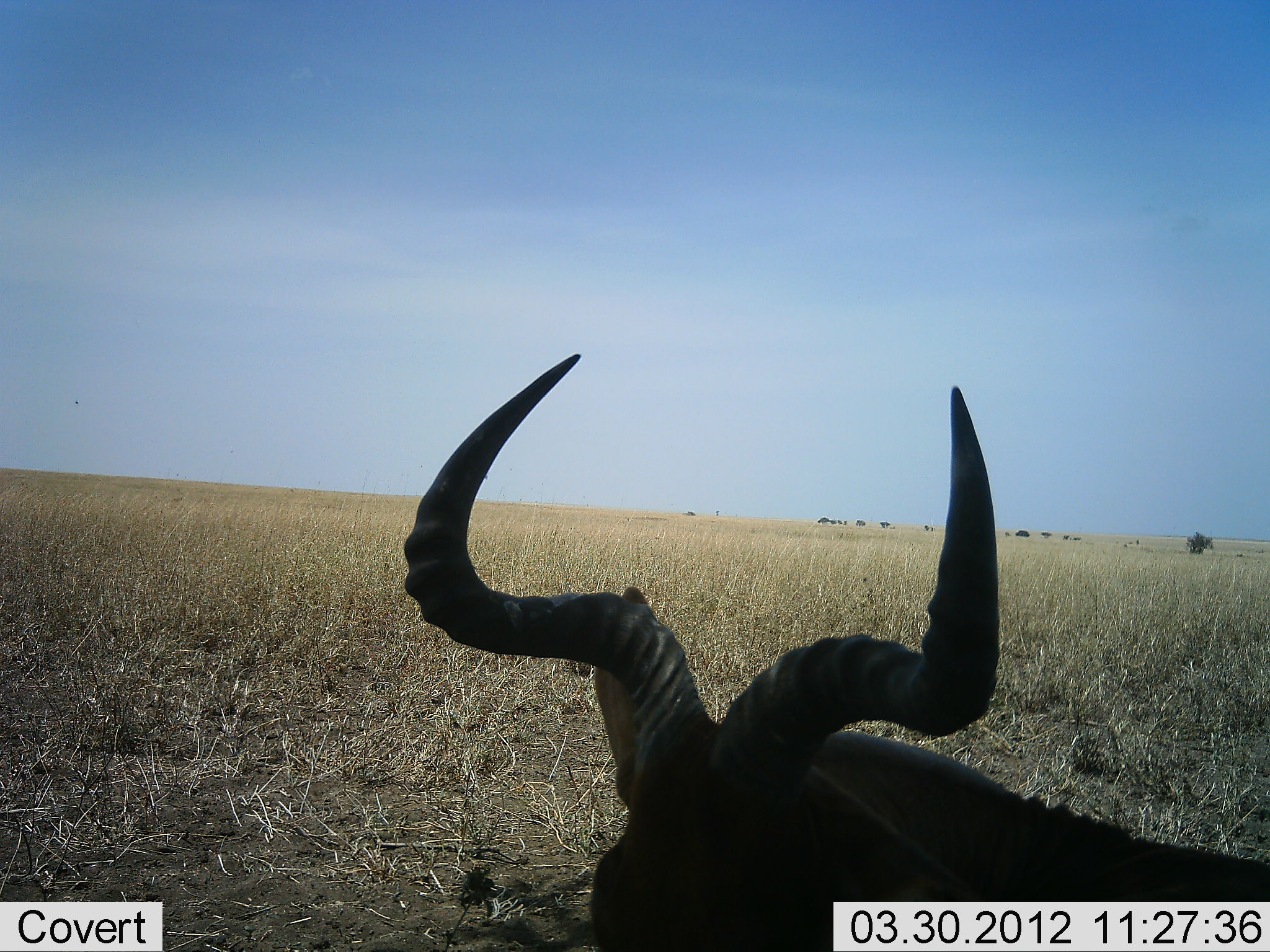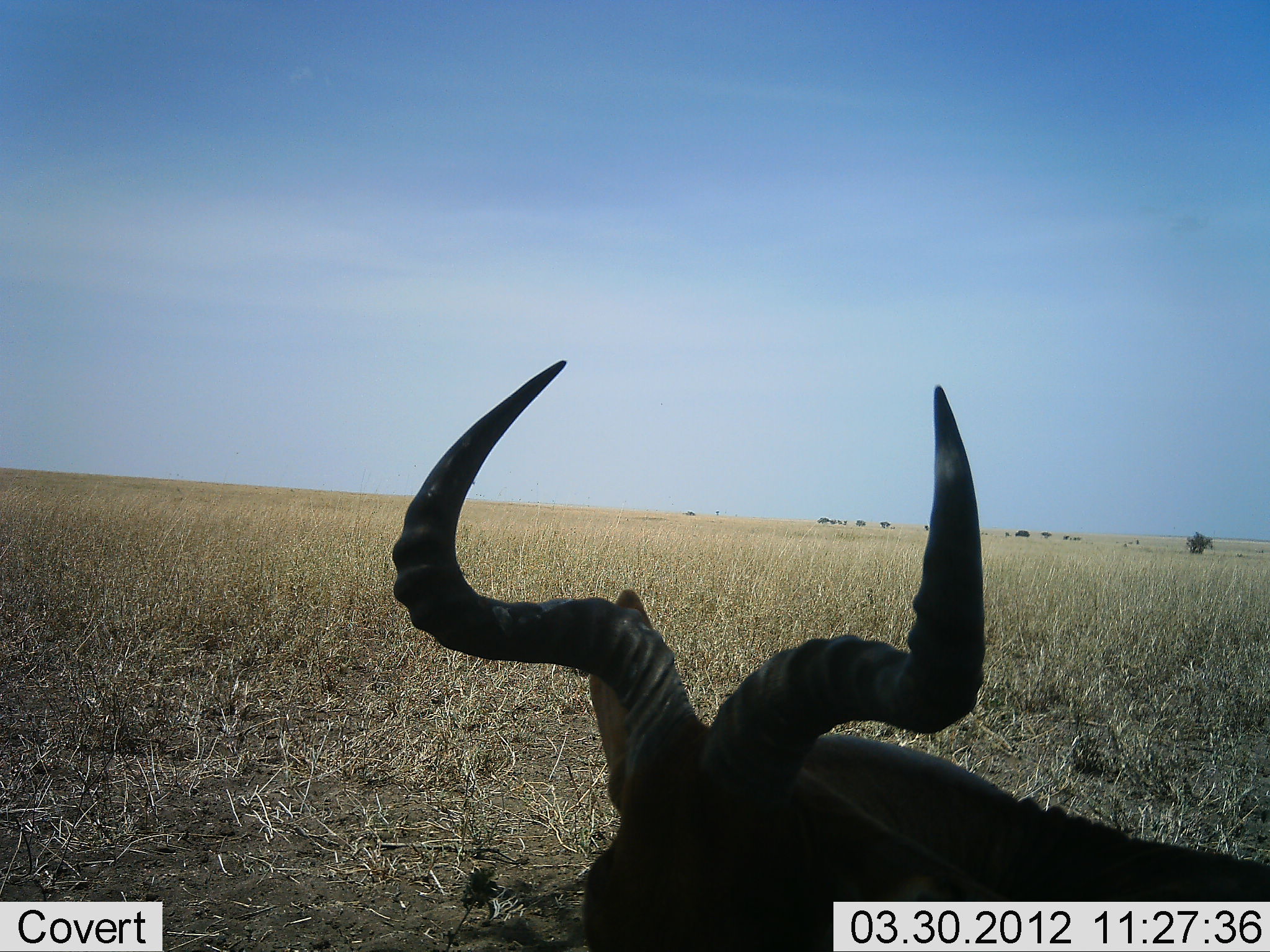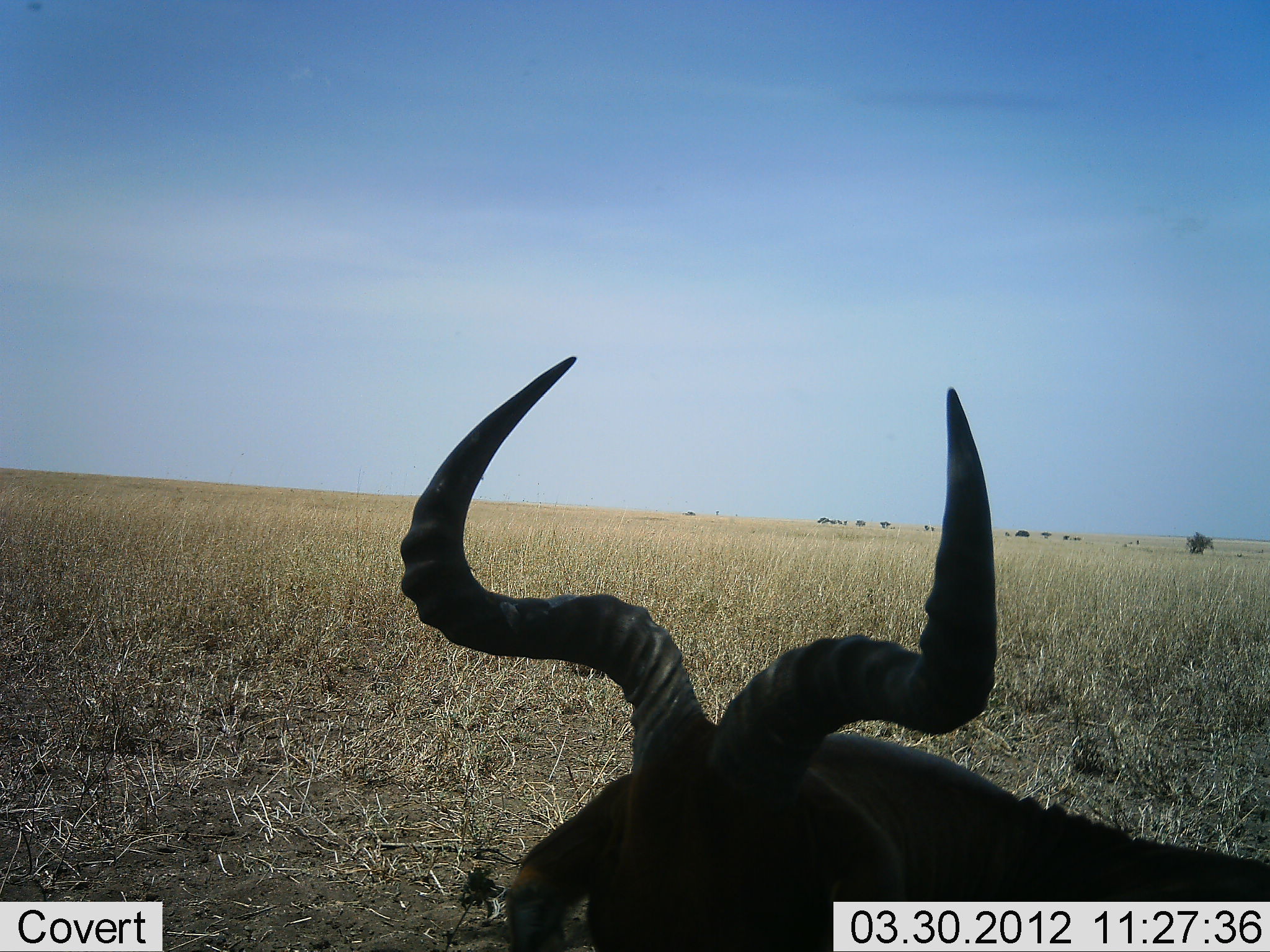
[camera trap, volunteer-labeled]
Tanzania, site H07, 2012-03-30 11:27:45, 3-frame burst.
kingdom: Animalia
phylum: Chordata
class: Mammalia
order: Artiodactyla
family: Bovidae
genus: Alcelaphus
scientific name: Alcelaphus buselaphus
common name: hartebeest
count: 1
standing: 8%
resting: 92%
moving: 0%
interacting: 0%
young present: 0%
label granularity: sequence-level